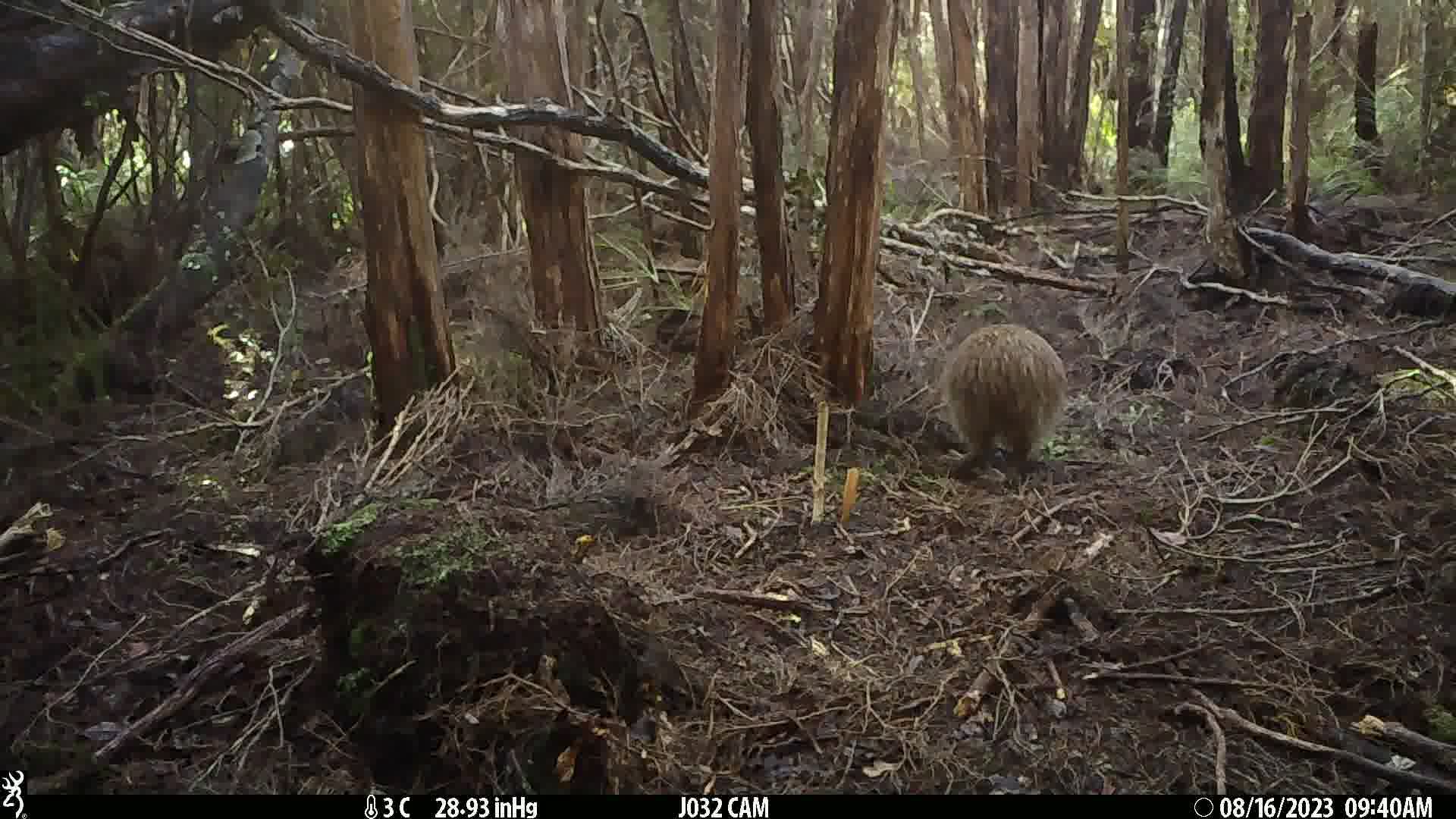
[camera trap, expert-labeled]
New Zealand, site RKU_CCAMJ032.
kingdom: Animalia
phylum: Chordata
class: Aves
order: Apterygiformes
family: Apterygidae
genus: Apteryx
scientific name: Apteryx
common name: kiwi